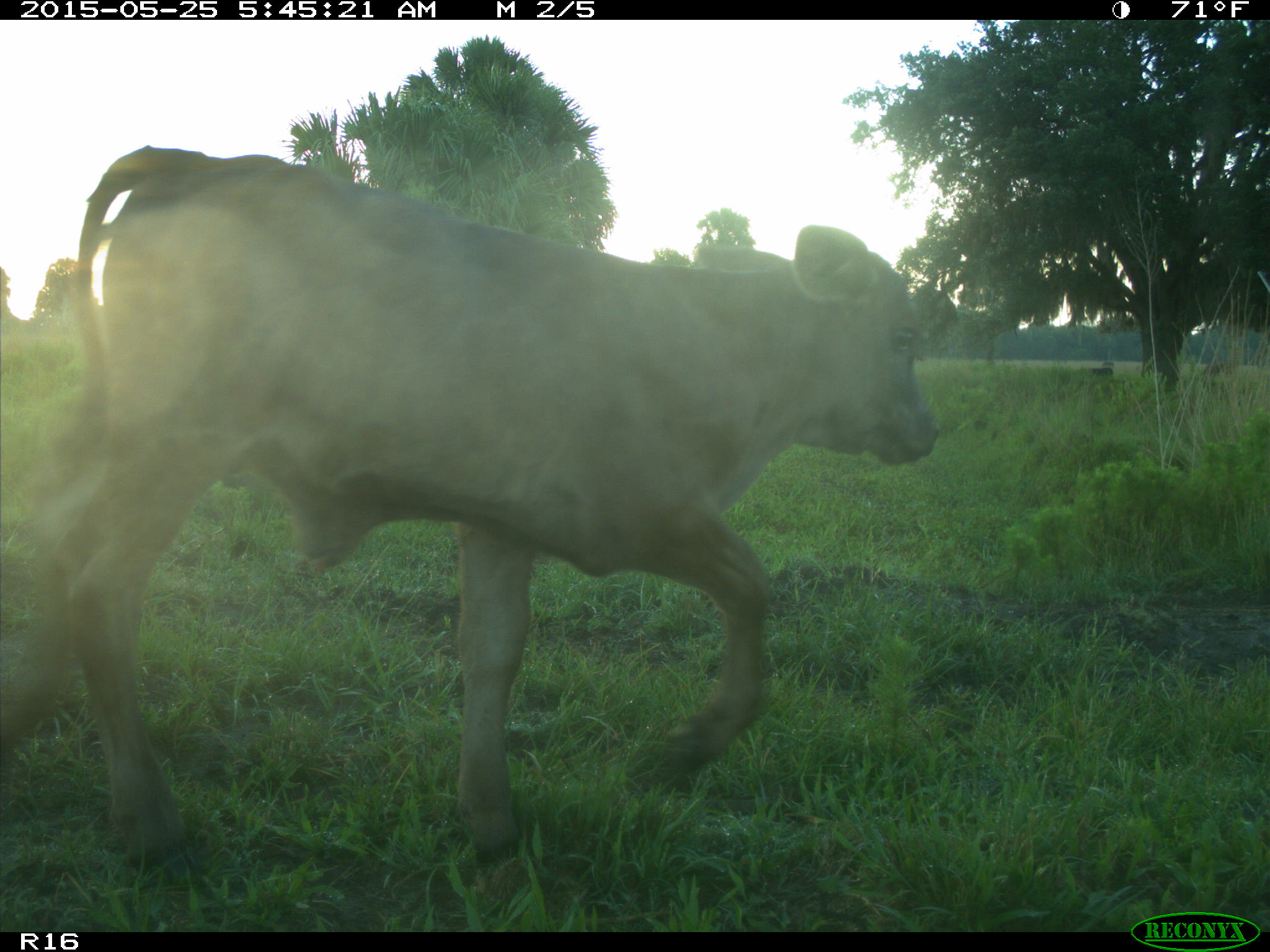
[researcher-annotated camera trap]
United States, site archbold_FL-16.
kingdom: Animalia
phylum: Chordata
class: Mammalia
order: Artiodactyla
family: Bovidae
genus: Bos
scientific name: Bos taurus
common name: domestic cow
Bos taurus (domestic cow).